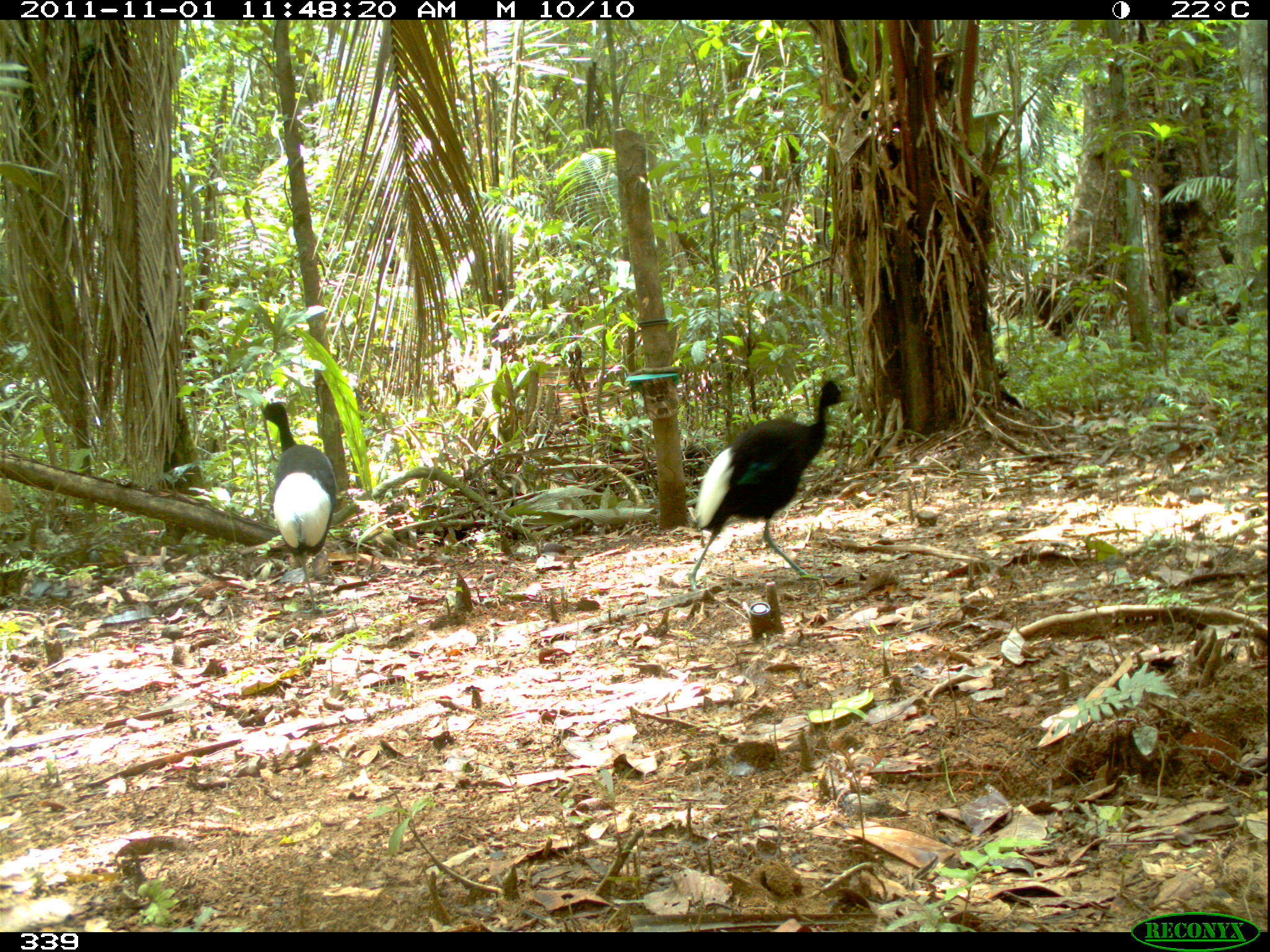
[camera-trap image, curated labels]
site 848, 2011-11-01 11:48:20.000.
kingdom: Animalia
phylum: Chordata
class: Aves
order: Gruiformes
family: Psophiidae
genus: Psophia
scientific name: Psophia leucoptera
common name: pale-winged trumpeter